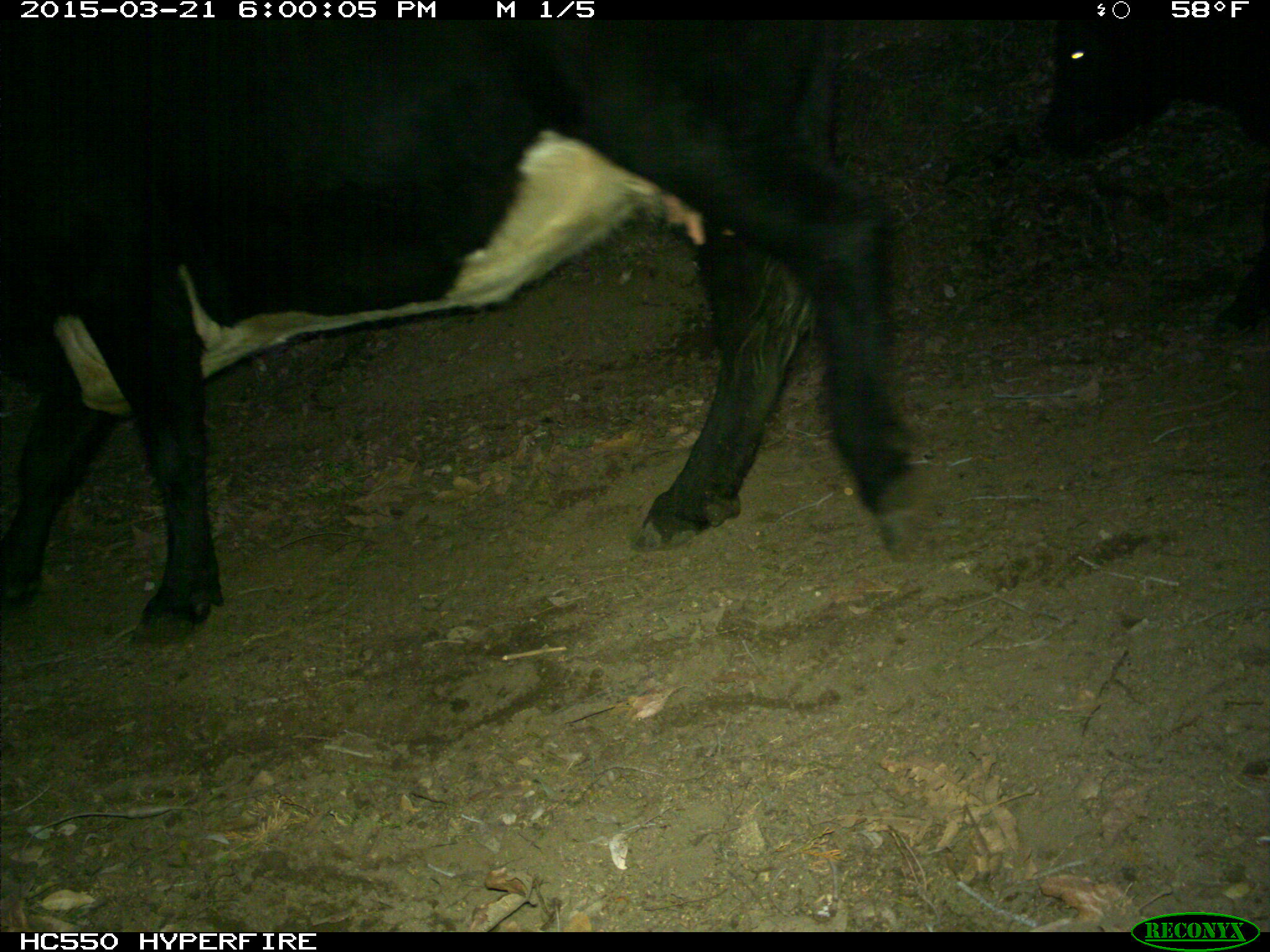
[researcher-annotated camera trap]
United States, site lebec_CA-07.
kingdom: Animalia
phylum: Chordata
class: Mammalia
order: Artiodactyla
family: Bovidae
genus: Bos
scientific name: Bos taurus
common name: domestic cow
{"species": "Bos taurus (domestic cow)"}